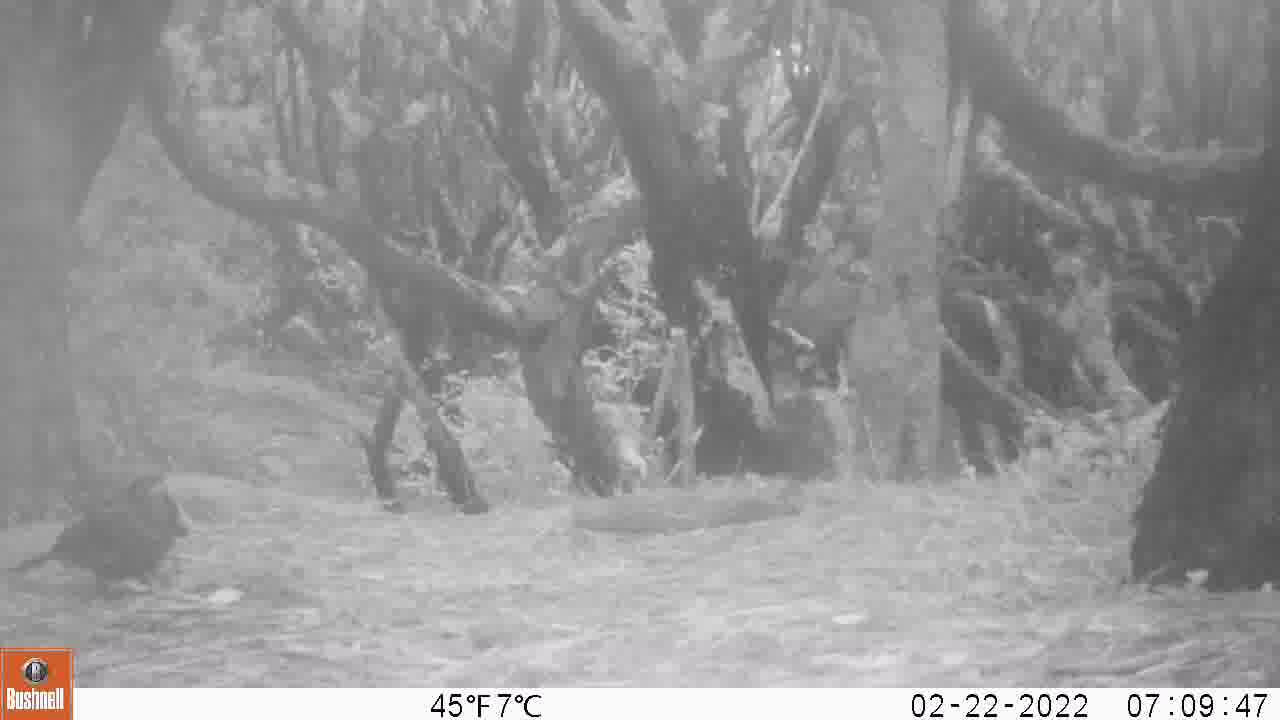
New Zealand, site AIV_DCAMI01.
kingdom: Animalia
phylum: Chordata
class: Aves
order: Passeriformes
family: Turdidae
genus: Turdus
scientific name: Turdus merula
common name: eurasian blackbird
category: blackbird